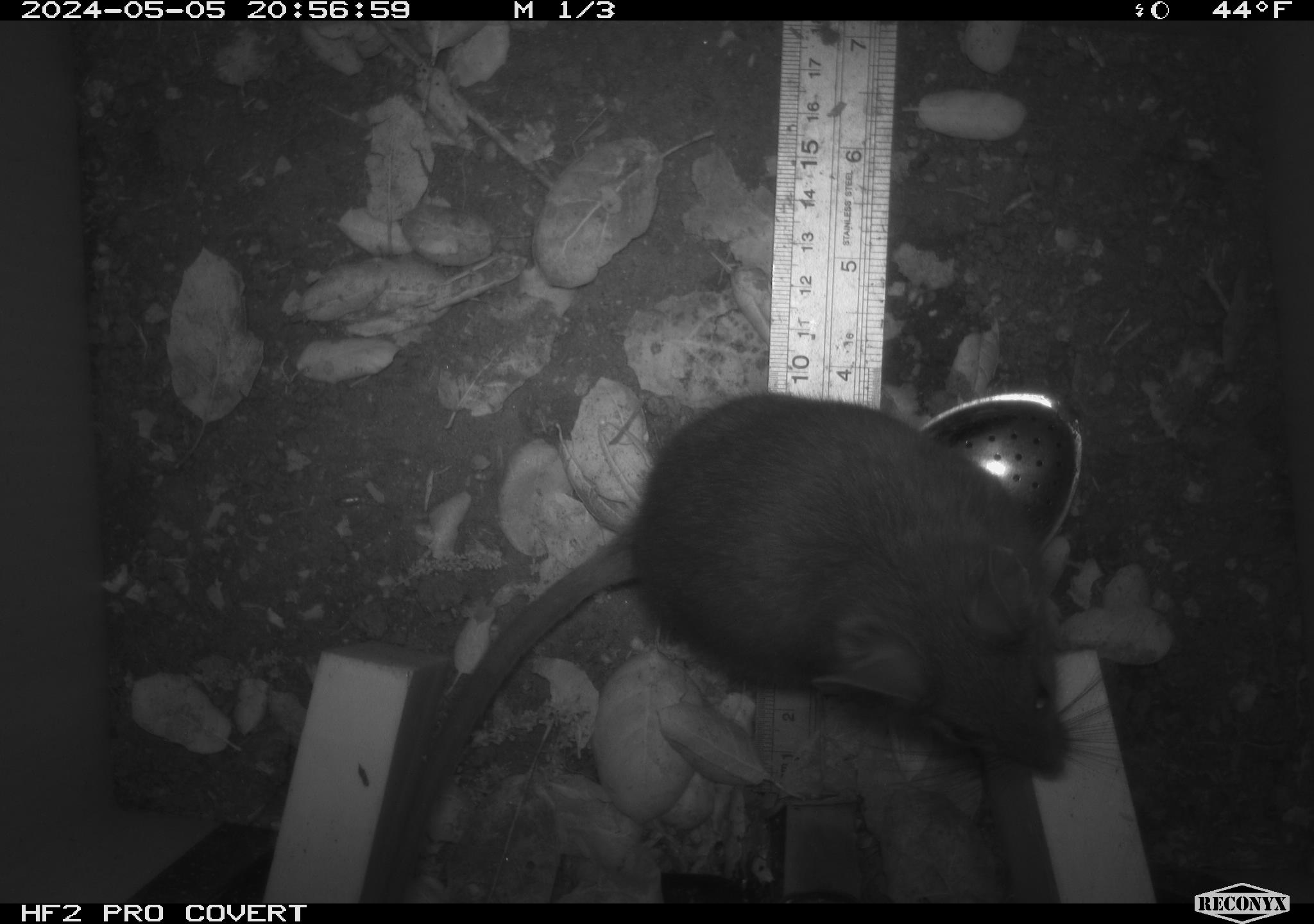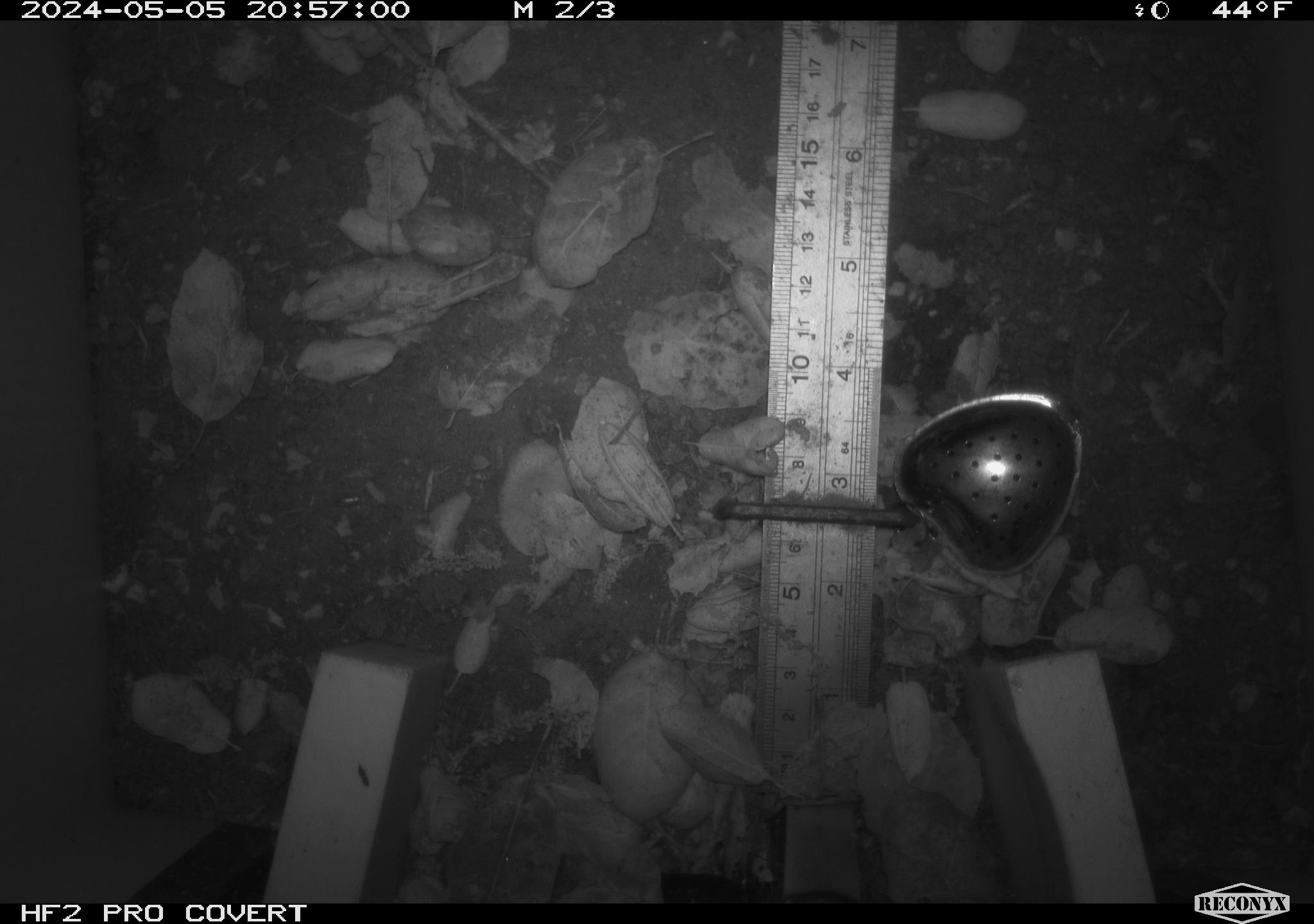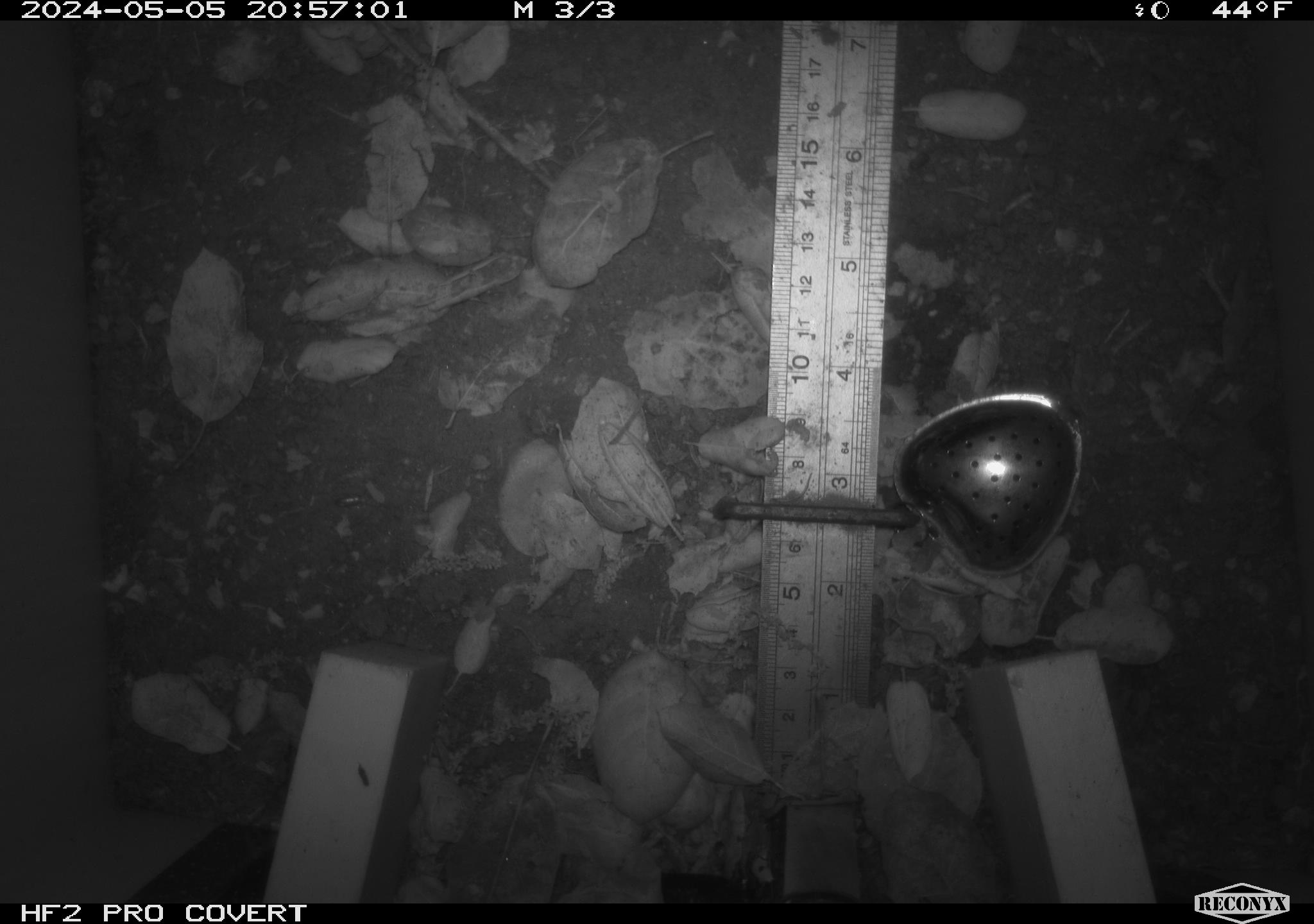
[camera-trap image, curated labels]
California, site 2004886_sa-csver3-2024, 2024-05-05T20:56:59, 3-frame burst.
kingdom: Animalia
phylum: Chordata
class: Mammalia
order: Rodentia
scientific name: Rodentia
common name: rodent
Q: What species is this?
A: Rodent (Rodentia).